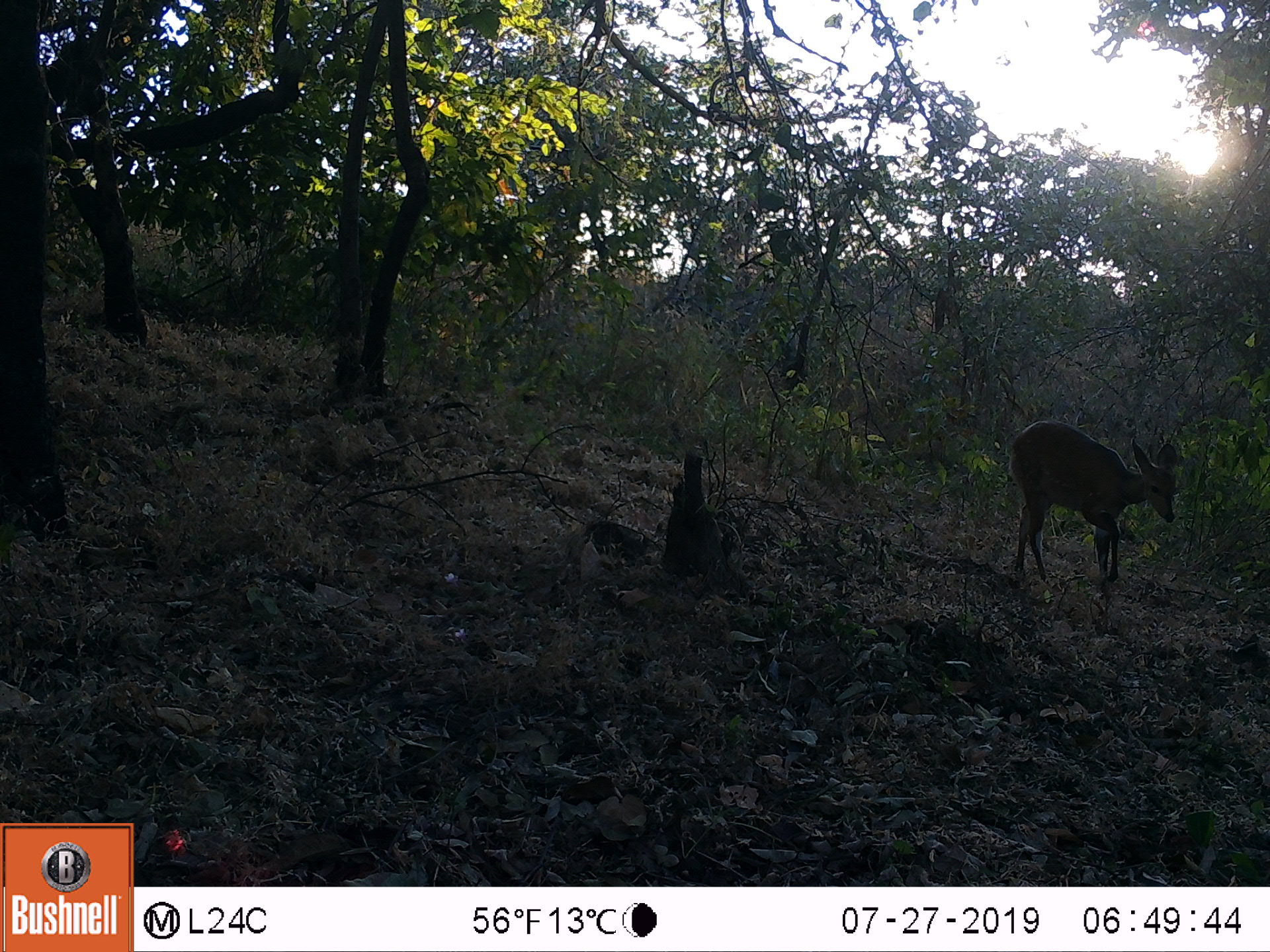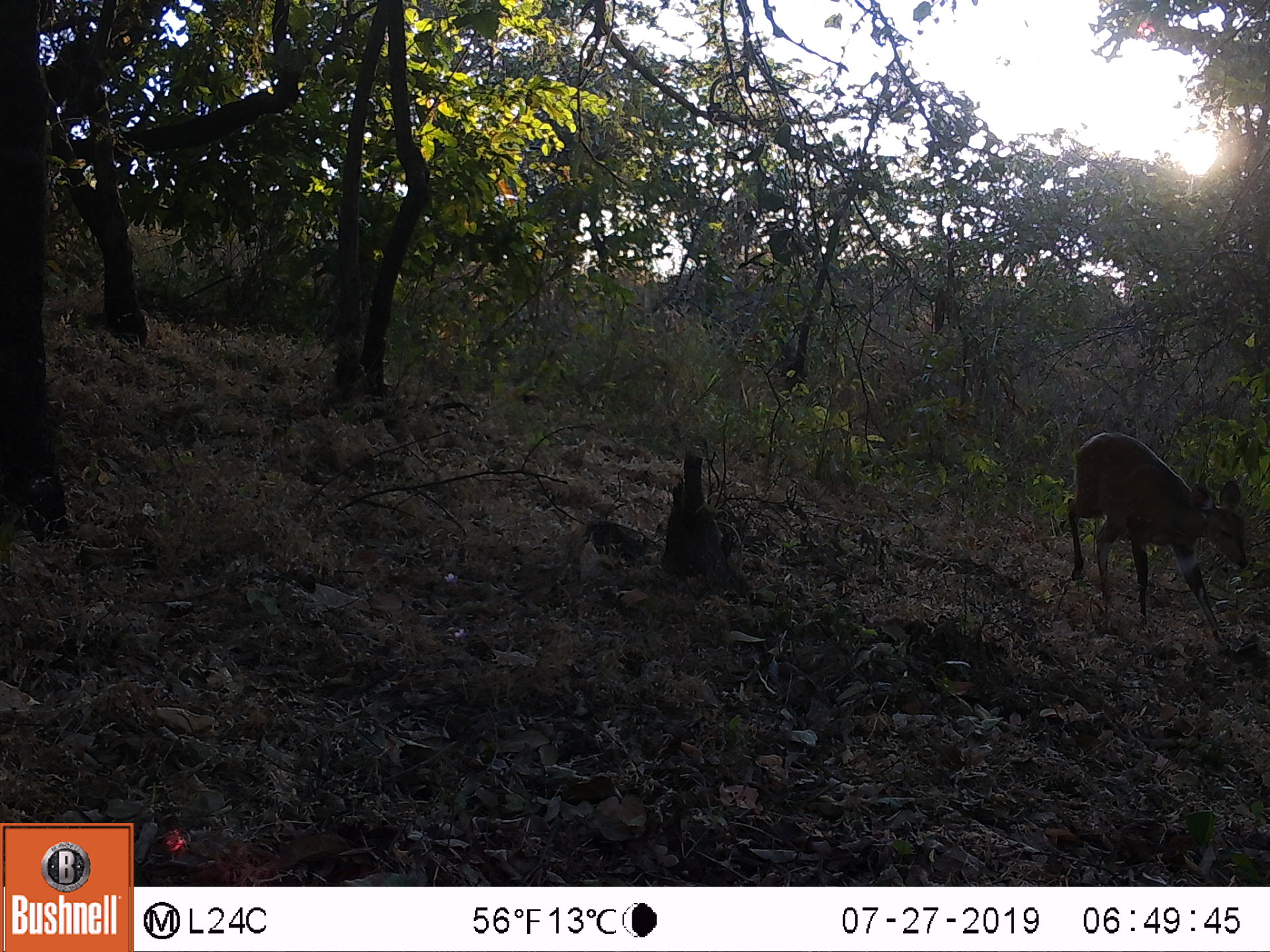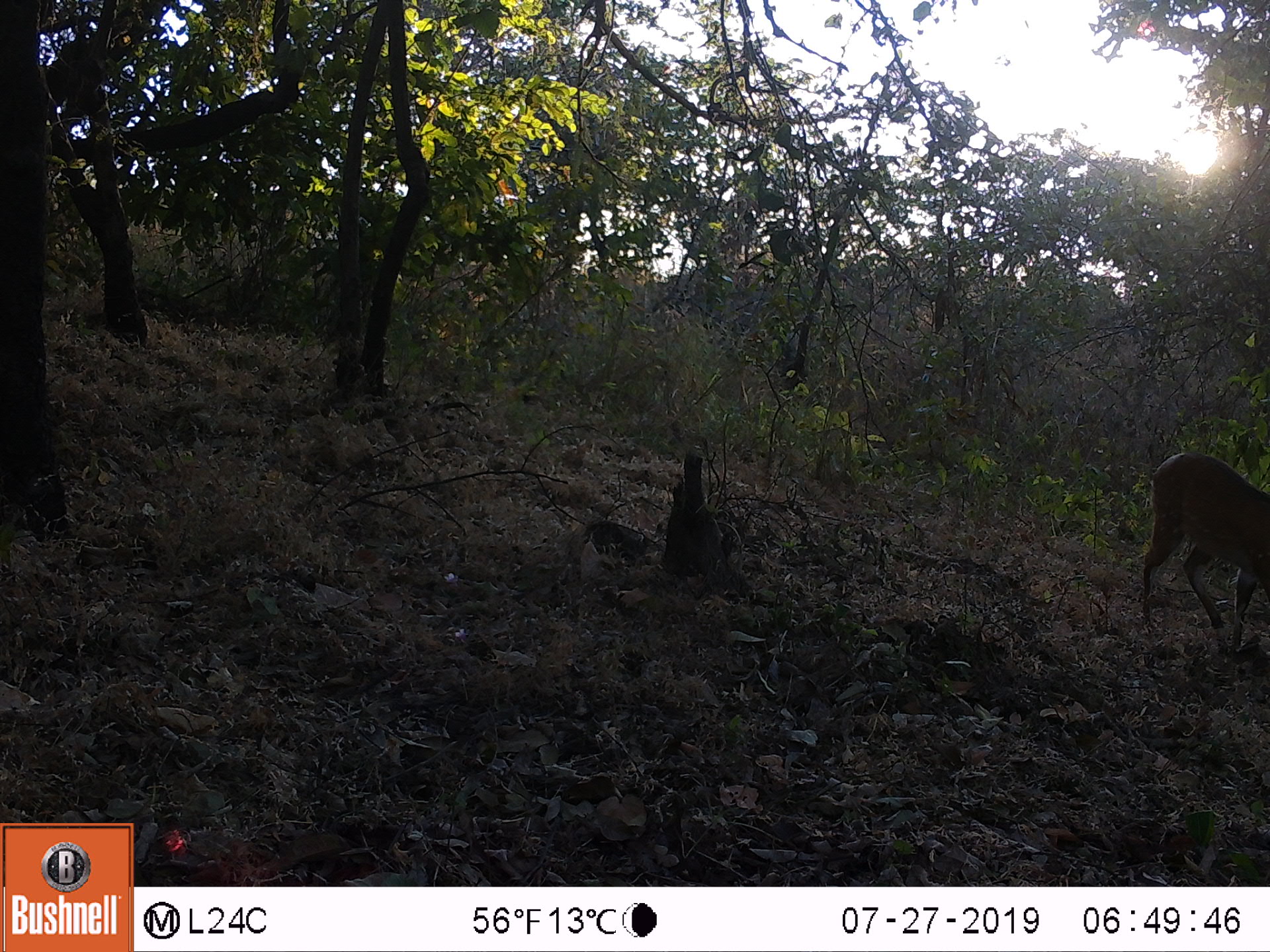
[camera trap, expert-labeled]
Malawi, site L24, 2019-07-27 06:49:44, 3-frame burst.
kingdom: Animalia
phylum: Chordata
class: Mammalia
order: Artiodactyla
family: Bovidae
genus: Tragelaphus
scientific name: Tragelaphus sylvaticus sylvaticus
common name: cape bushbuck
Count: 1.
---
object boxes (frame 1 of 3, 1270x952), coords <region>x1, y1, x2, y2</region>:
cape bushbuck: <region>1004, 418, 1184, 586</region>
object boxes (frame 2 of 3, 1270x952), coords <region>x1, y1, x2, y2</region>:
cape bushbuck: <region>1057, 424, 1251, 666</region>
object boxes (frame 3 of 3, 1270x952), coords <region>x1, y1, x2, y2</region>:
cape bushbuck: <region>1136, 448, 1264, 658</region>